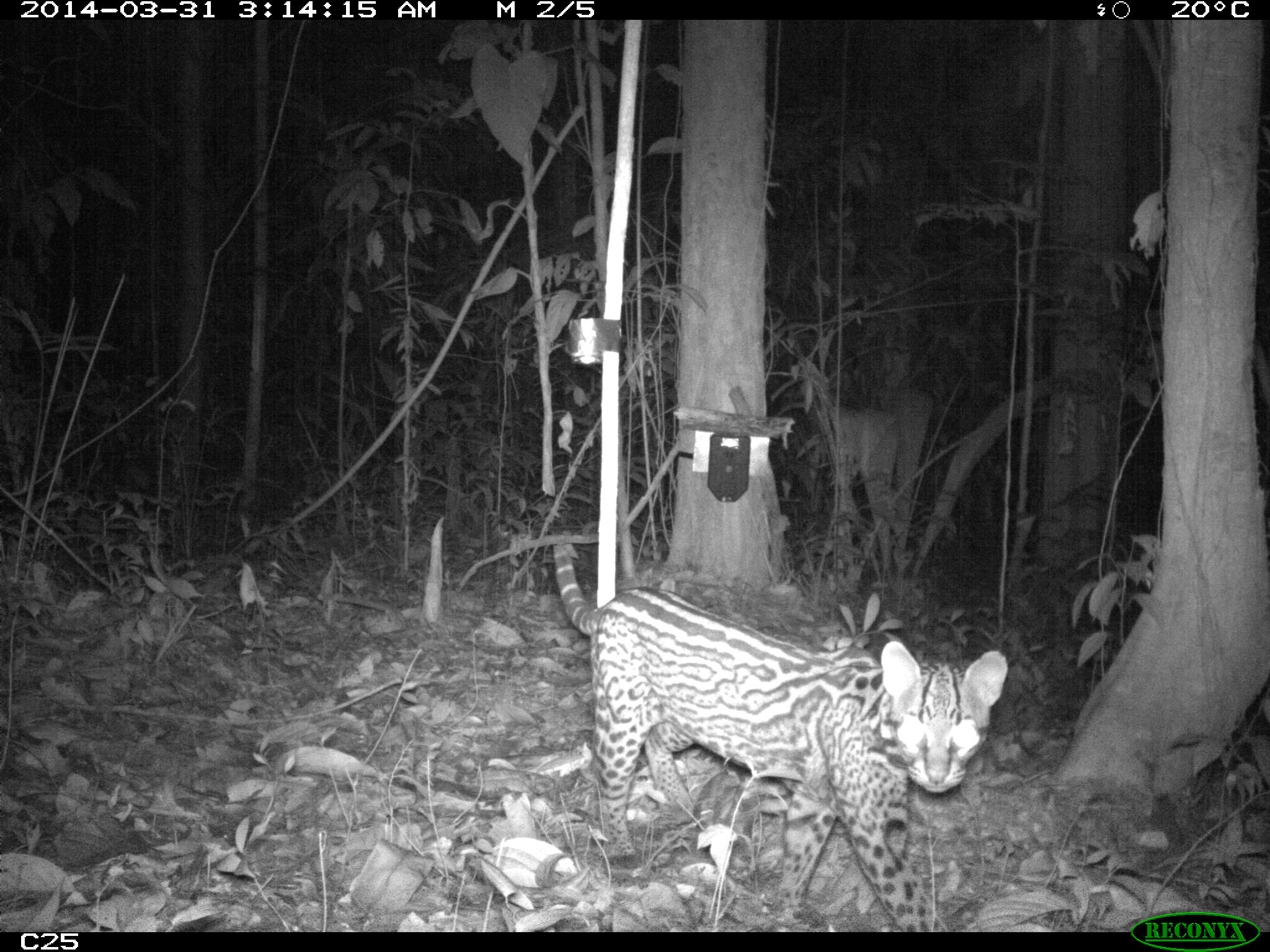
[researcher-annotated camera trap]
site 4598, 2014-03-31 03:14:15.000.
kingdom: Animalia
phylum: Chordata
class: Mammalia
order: Carnivora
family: Felidae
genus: Leopardus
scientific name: Leopardus pardalis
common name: ocelot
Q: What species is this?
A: Leopardus pardalis (ocelot).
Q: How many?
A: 1.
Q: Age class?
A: Adult.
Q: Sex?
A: Female.